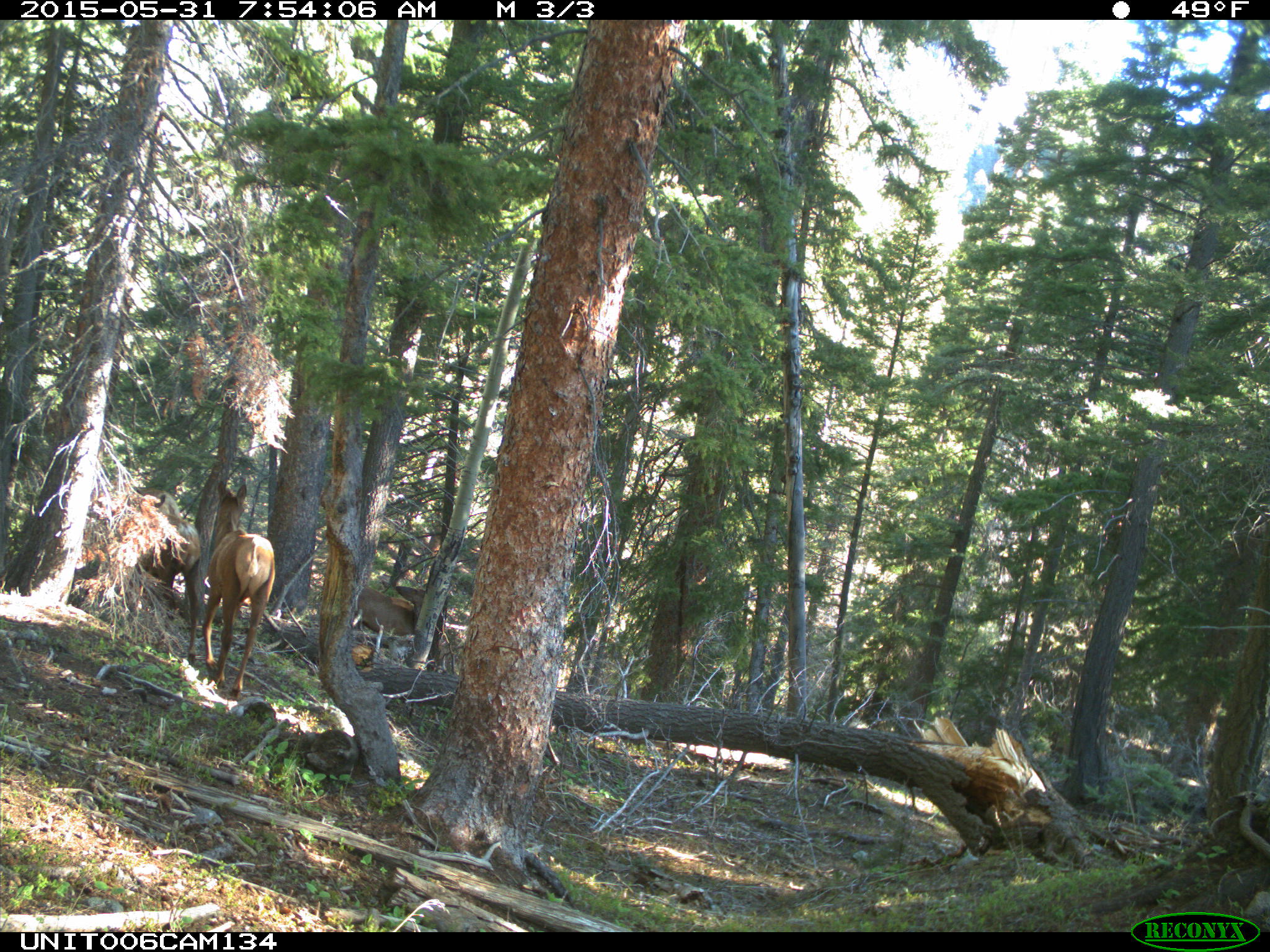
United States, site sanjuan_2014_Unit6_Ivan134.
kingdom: Animalia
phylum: Chordata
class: Mammalia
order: Artiodactyla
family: Cervidae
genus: Cervus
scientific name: Cervus elaphus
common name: red deer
Cervus elaphus (red deer).